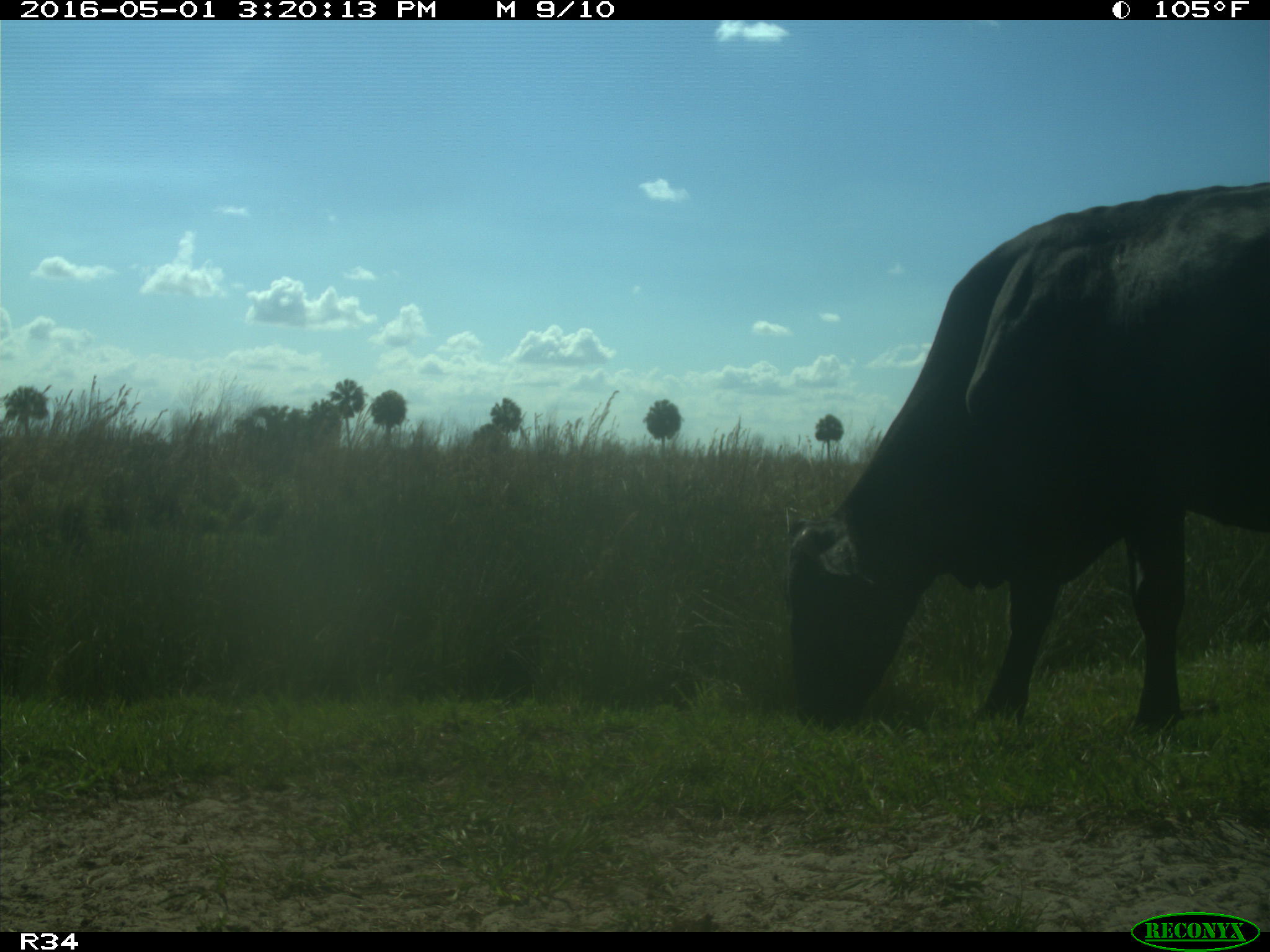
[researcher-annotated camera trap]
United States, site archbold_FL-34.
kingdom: Animalia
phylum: Chordata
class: Mammalia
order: Artiodactyla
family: Bovidae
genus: Bos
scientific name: Bos taurus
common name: domestic cow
Bos taurus (domestic cow).